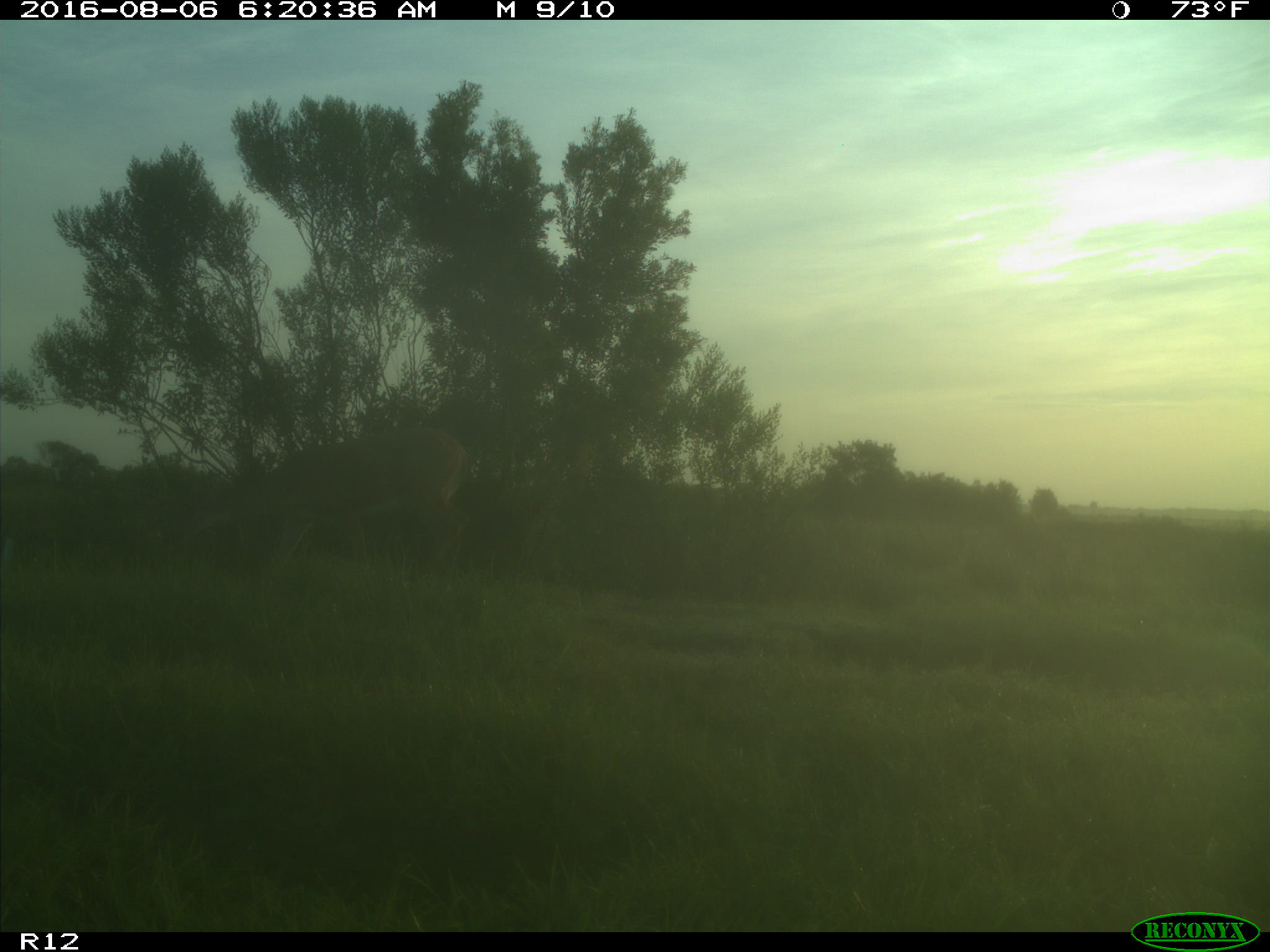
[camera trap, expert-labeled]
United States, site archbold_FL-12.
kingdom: Animalia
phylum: Chordata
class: Mammalia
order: Artiodactyla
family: Cervidae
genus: Odocoileus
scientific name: Odocoileus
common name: deer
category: unidentified deer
Unidentified deer (deer) (Odocoileus).